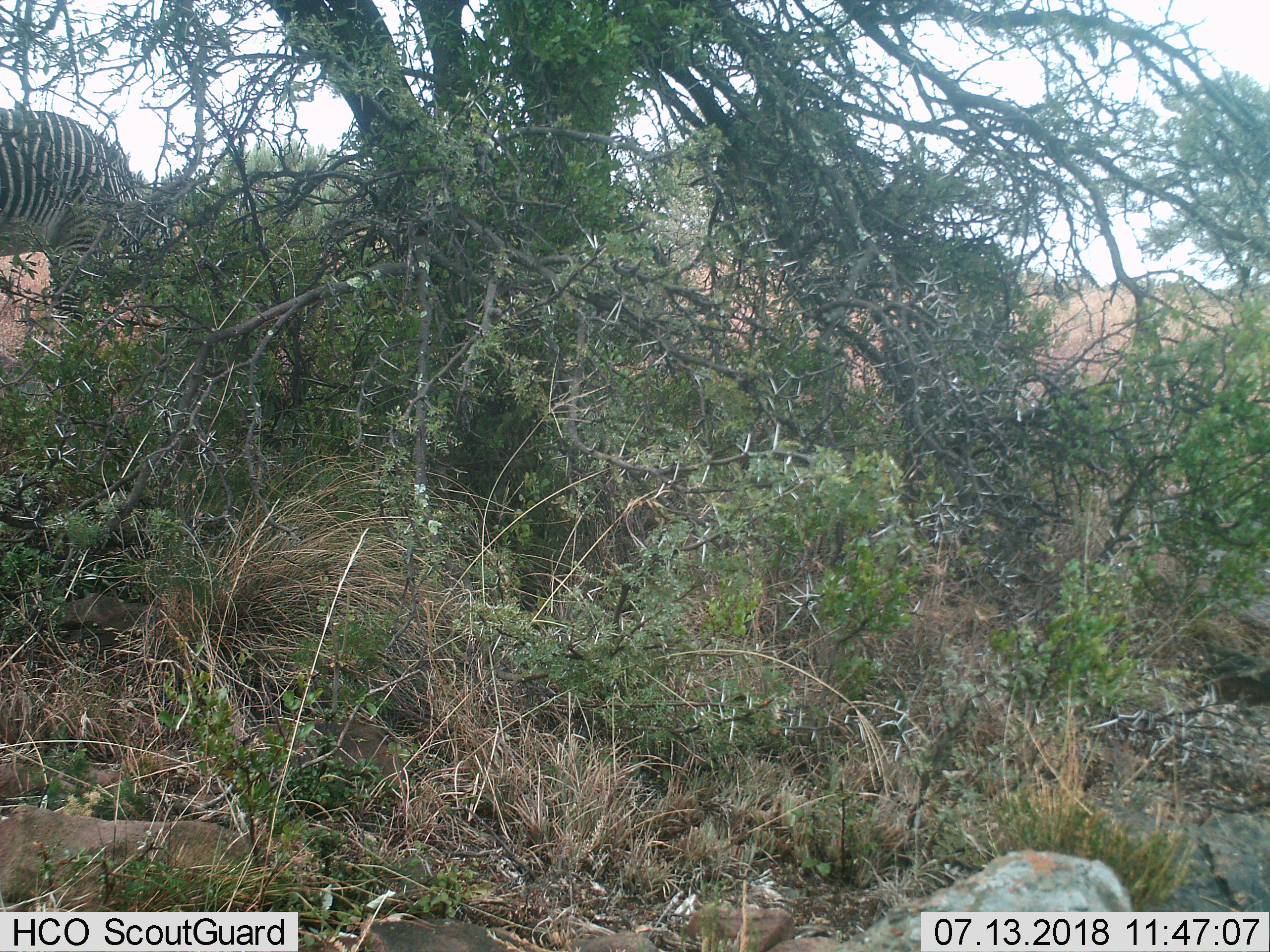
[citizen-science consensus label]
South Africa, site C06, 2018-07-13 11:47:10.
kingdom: Animalia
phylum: Chordata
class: Mammalia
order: Perissodactyla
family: Equidae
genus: Equus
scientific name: Equus zebra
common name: mountain zebra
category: zebramountain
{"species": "zebramountain (mountain zebra) (Equus zebra)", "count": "1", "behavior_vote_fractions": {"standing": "70%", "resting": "0%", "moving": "20%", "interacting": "0%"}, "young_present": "0%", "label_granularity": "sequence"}